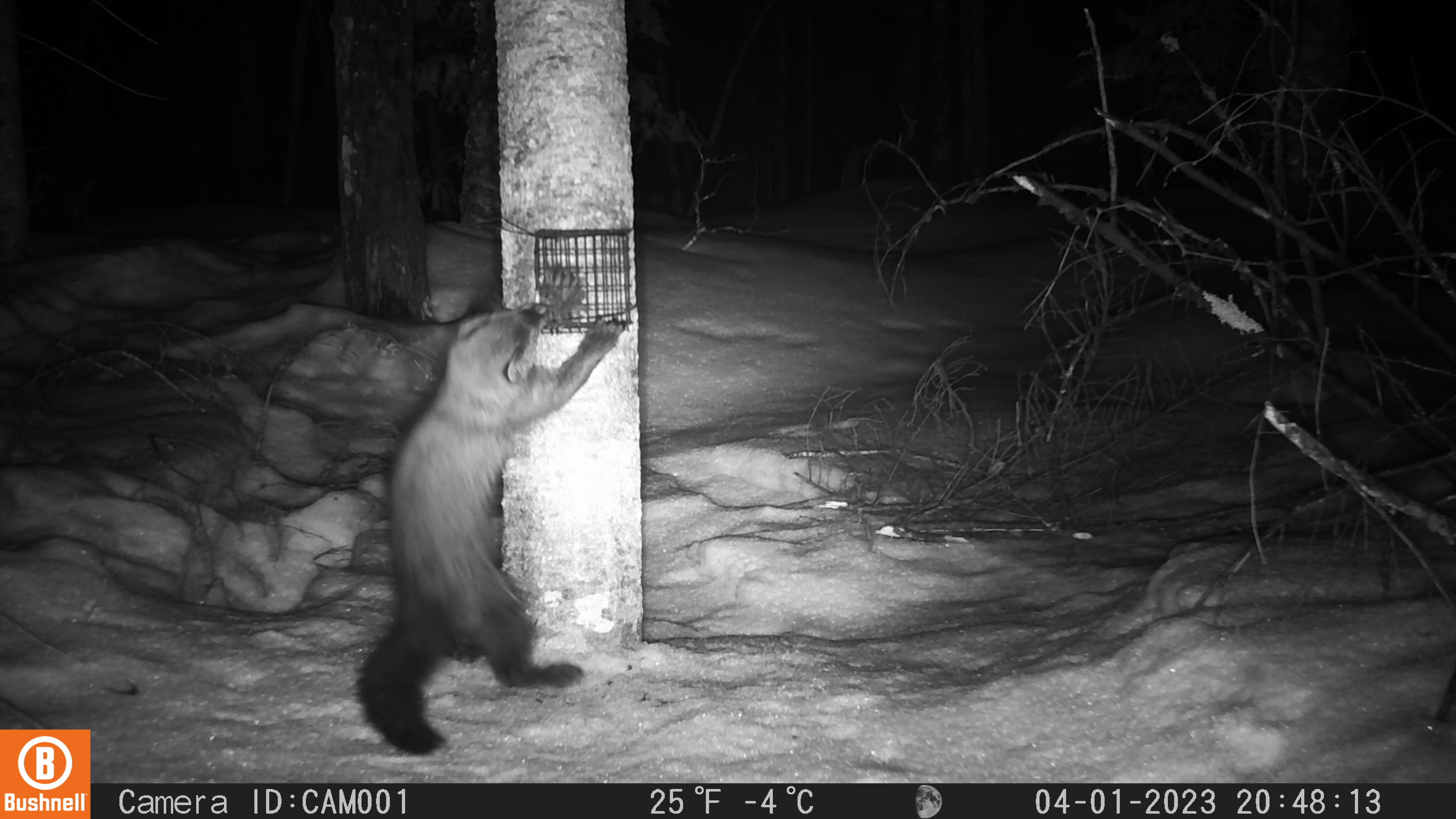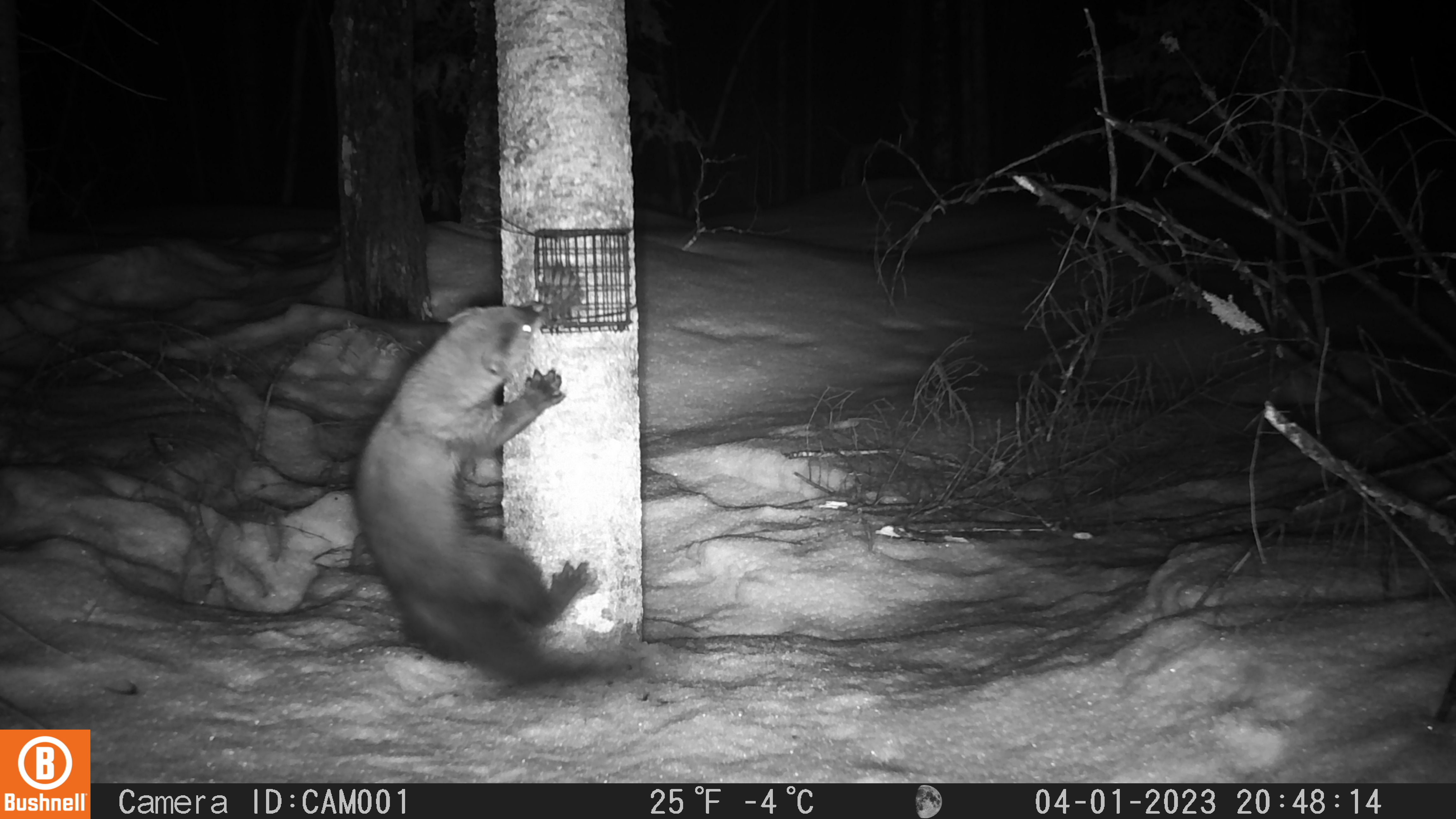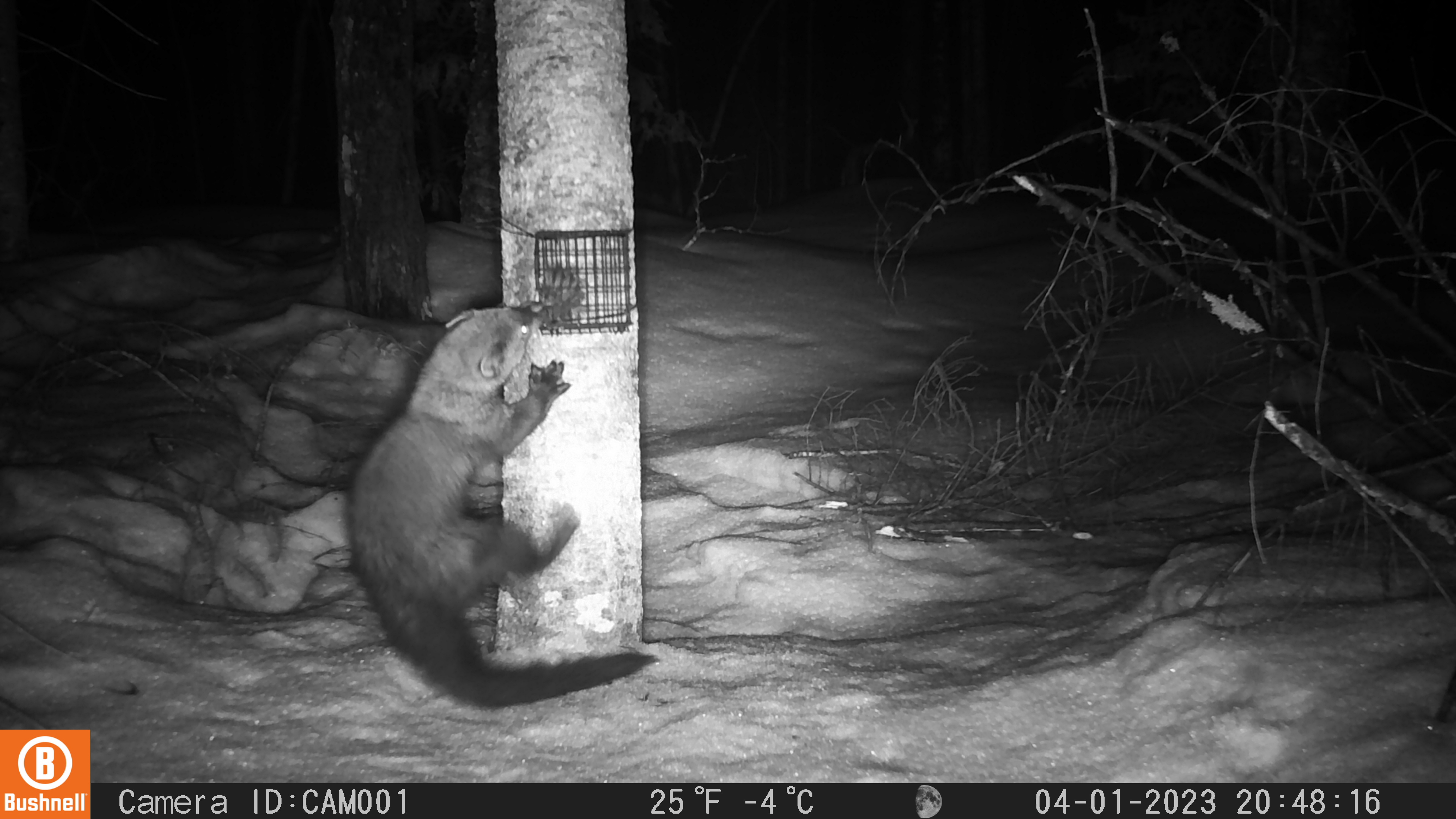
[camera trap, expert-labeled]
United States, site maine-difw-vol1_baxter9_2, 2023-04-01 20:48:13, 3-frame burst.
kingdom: Animalia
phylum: Chordata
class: Mammalia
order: Carnivora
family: Mustelidae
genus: Pekania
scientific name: Pekania pennanti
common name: fisher